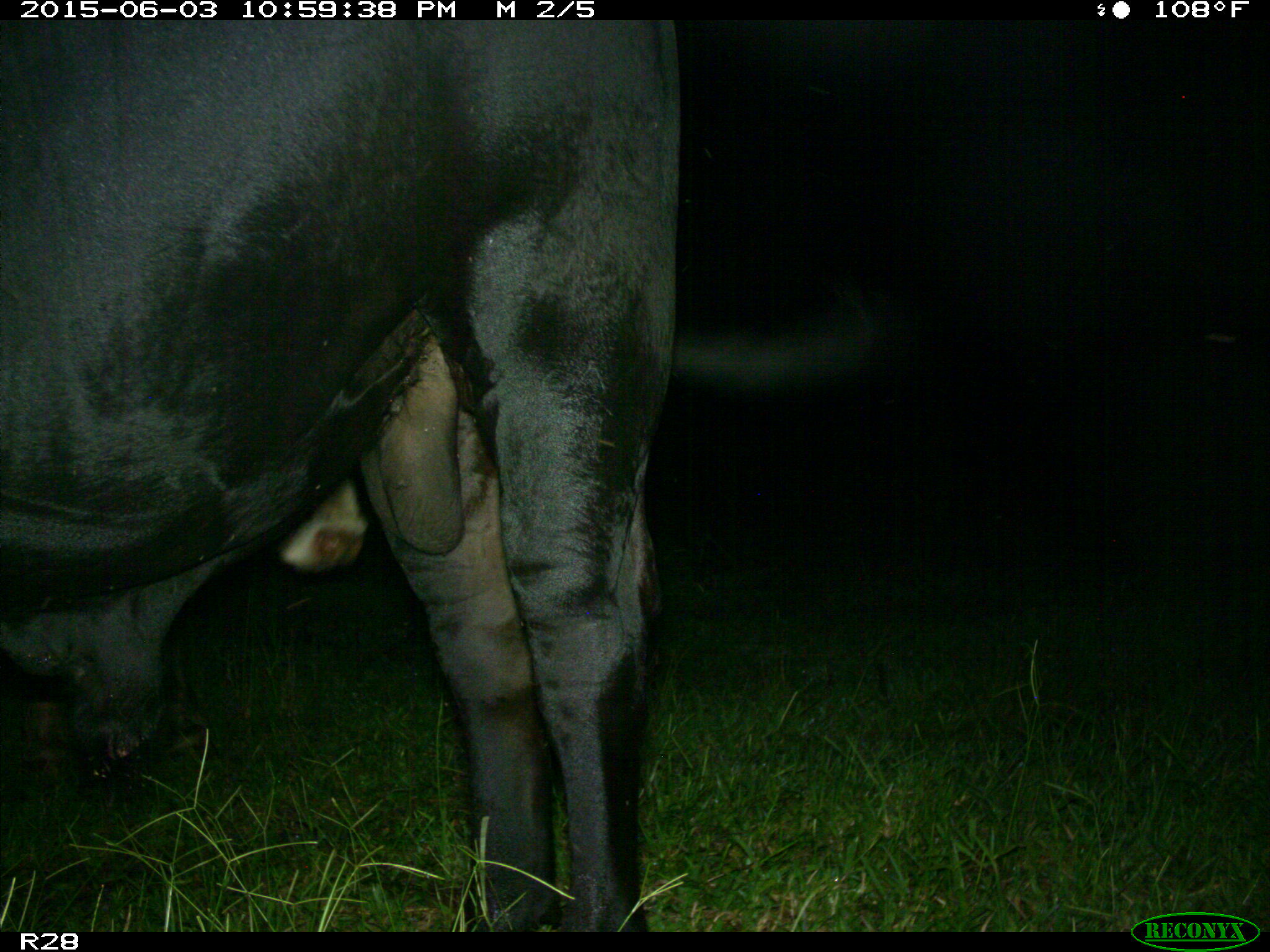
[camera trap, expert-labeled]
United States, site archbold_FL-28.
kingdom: Animalia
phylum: Chordata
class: Mammalia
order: Artiodactyla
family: Bovidae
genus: Bos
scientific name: Bos taurus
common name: domestic cow